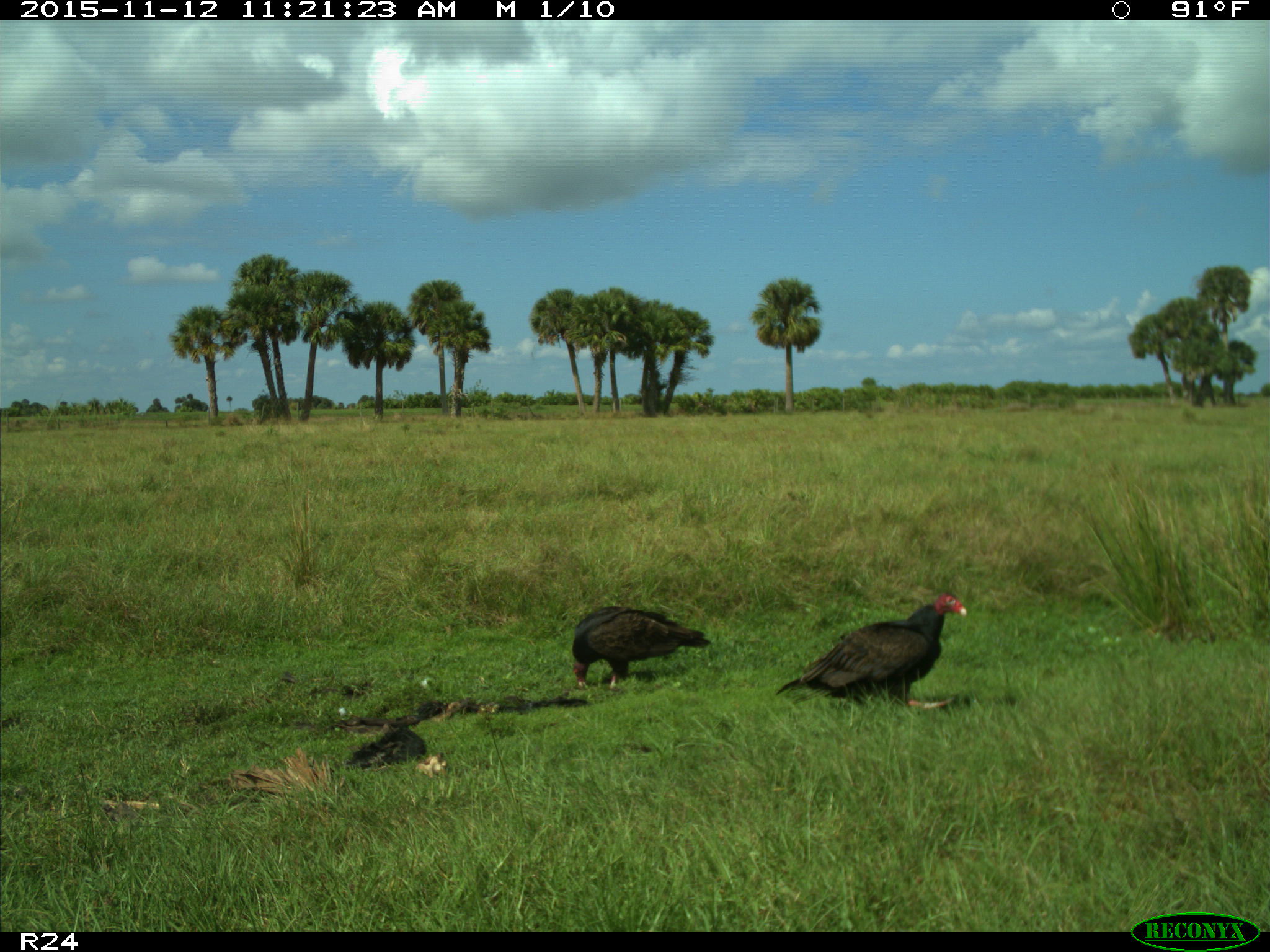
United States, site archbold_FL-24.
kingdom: Animalia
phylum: Chordata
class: Aves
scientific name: Aves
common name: birds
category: unidentified bird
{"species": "unidentified bird (birds) (Aves)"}